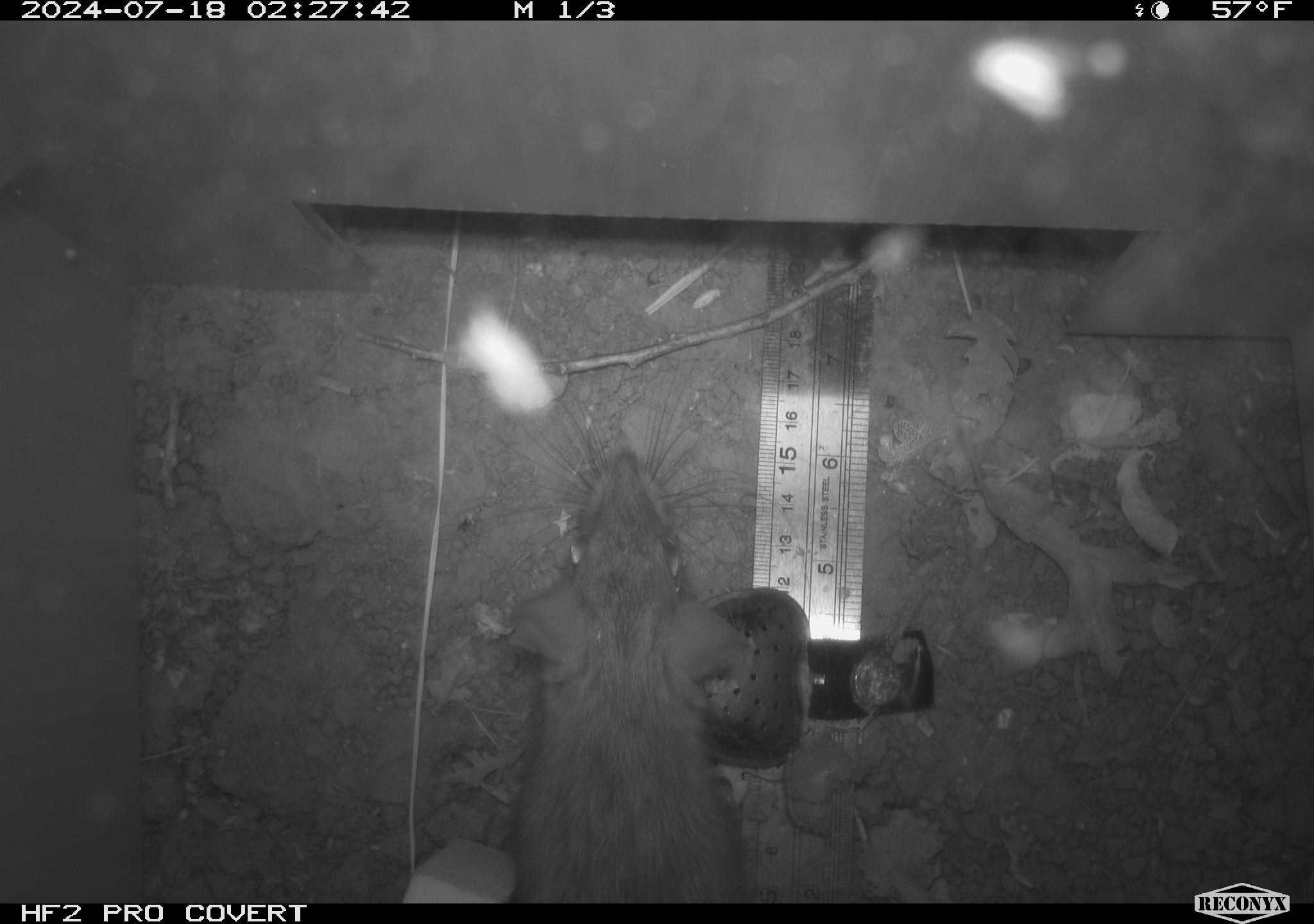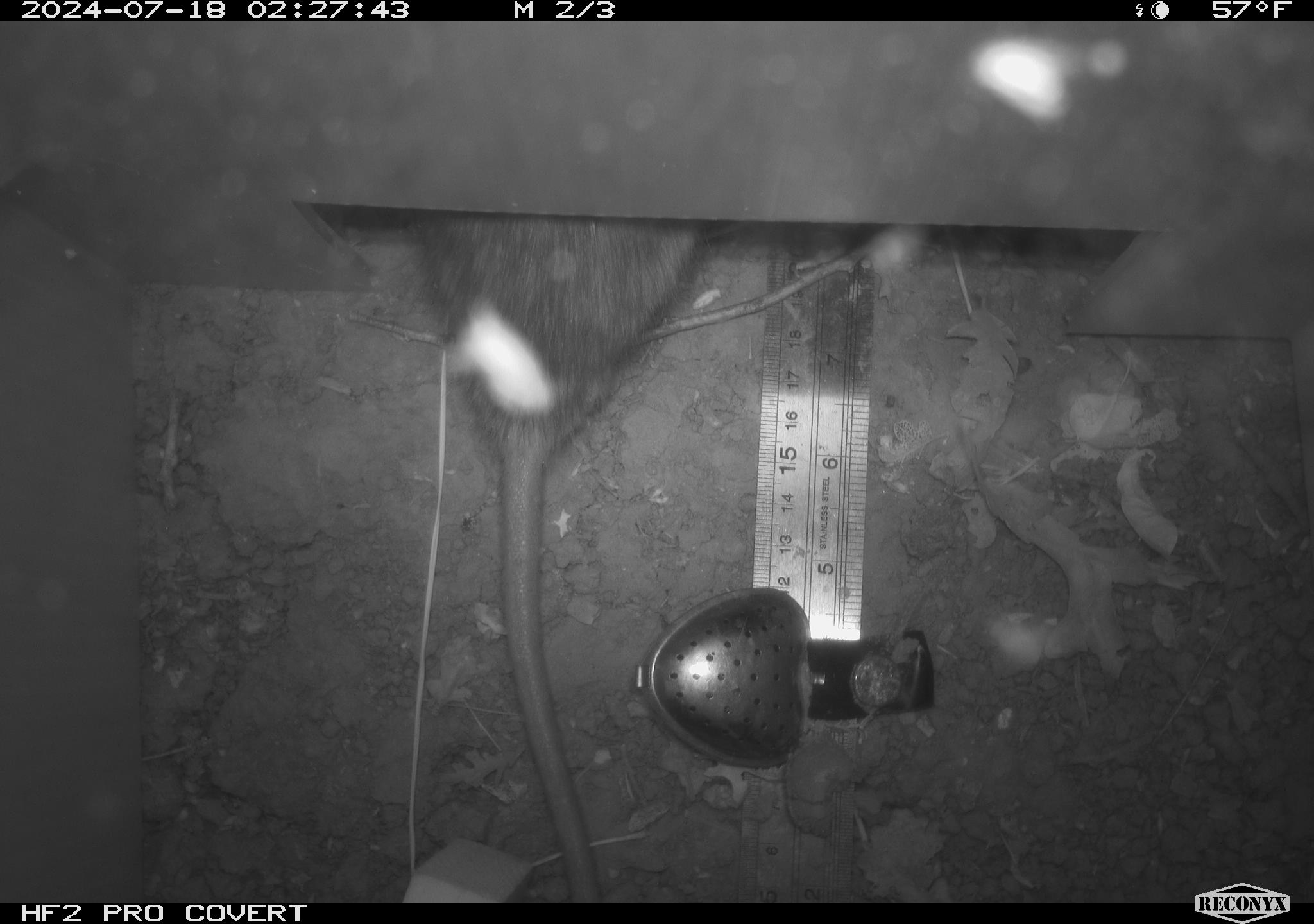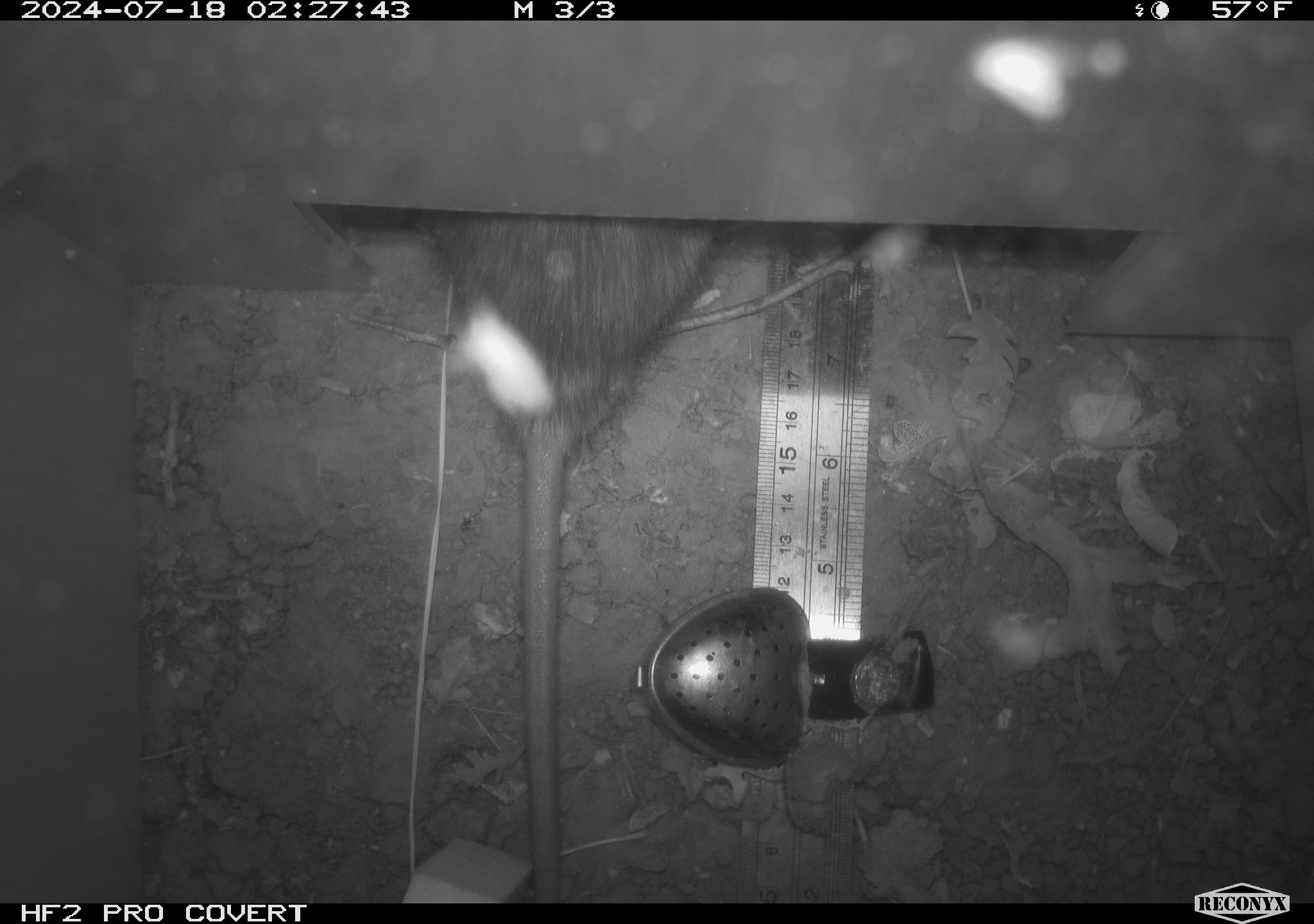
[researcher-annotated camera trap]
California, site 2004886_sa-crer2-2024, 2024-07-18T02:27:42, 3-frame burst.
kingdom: Animalia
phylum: Chordata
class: Mammalia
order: Rodentia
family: Muridae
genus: Rattus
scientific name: Rattus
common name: rat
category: rattus species